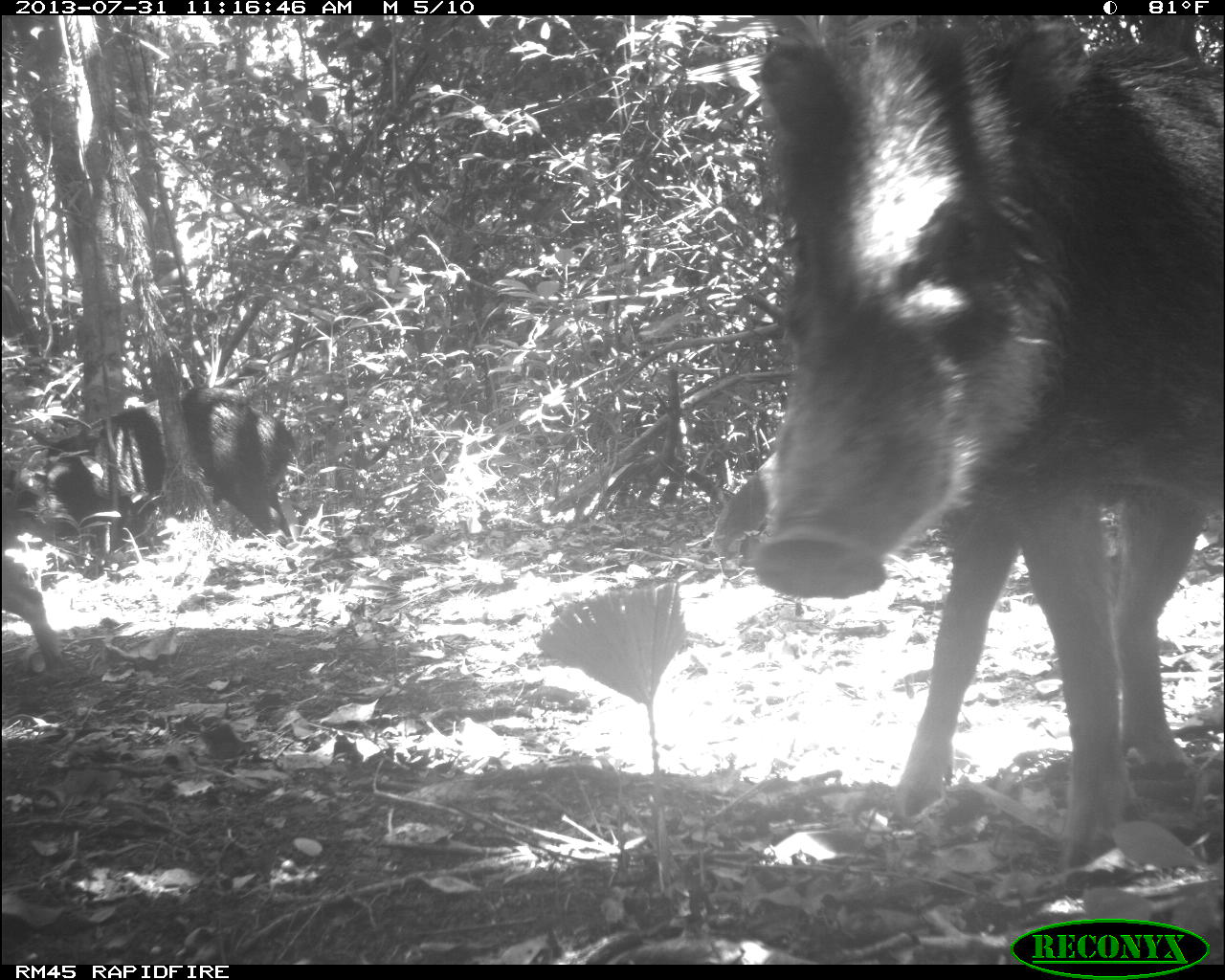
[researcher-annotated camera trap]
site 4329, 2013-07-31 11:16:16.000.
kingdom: Animalia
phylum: Chordata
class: Mammalia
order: Artiodactyla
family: Tayassuidae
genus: Tayassu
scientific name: Tayassu pecari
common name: white-lipped peccary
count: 3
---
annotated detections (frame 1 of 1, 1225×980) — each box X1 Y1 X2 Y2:
tayassu pecari: 756 16 1225 866; 32 386 298 574; 1 556 64 678